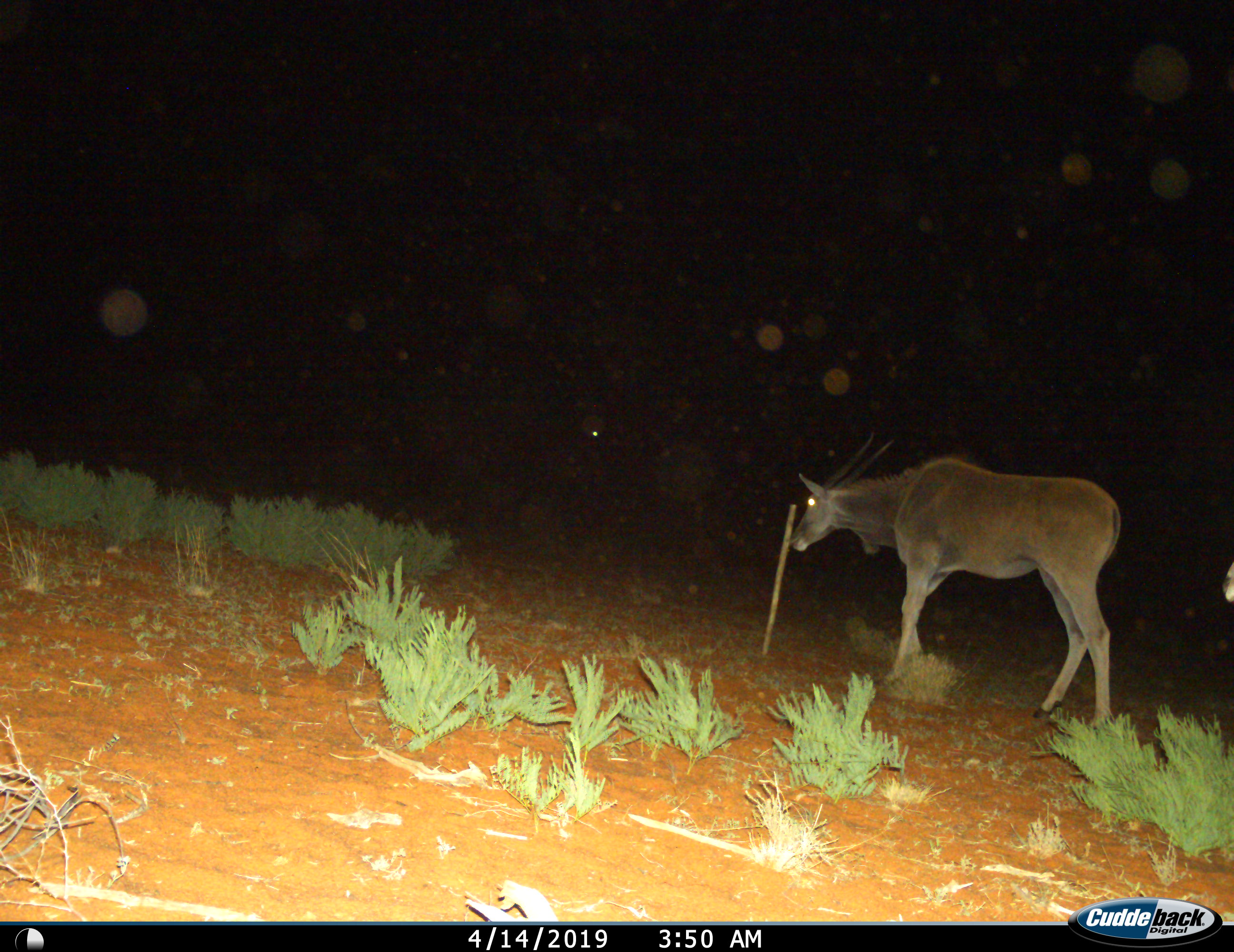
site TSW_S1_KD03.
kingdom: Animalia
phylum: Chordata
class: Mammalia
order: Artiodactyla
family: Bovidae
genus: Tragelaphus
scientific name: Tragelaphus oryx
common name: eland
Eland (Tragelaphus oryx), count 2. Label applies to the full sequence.